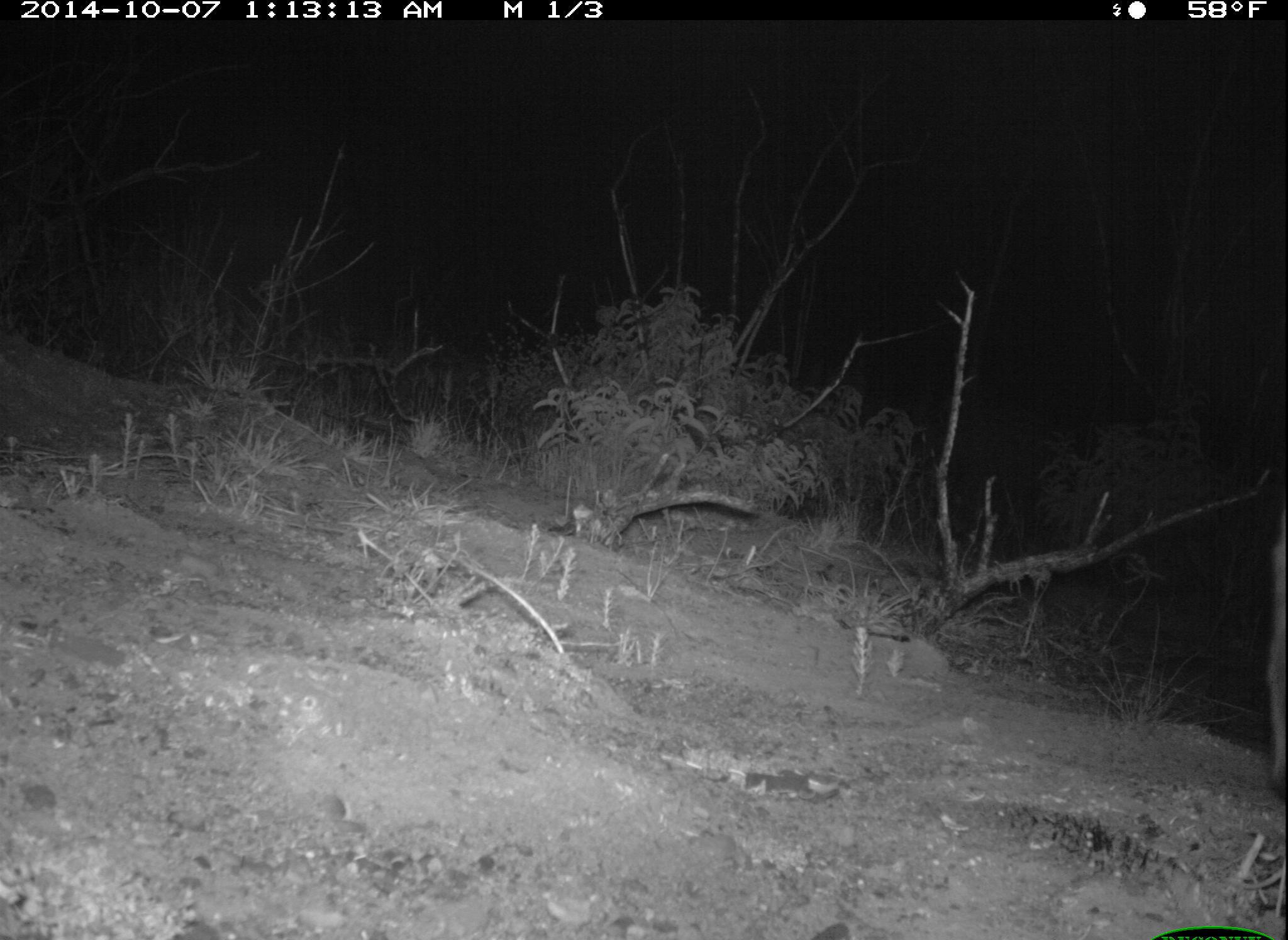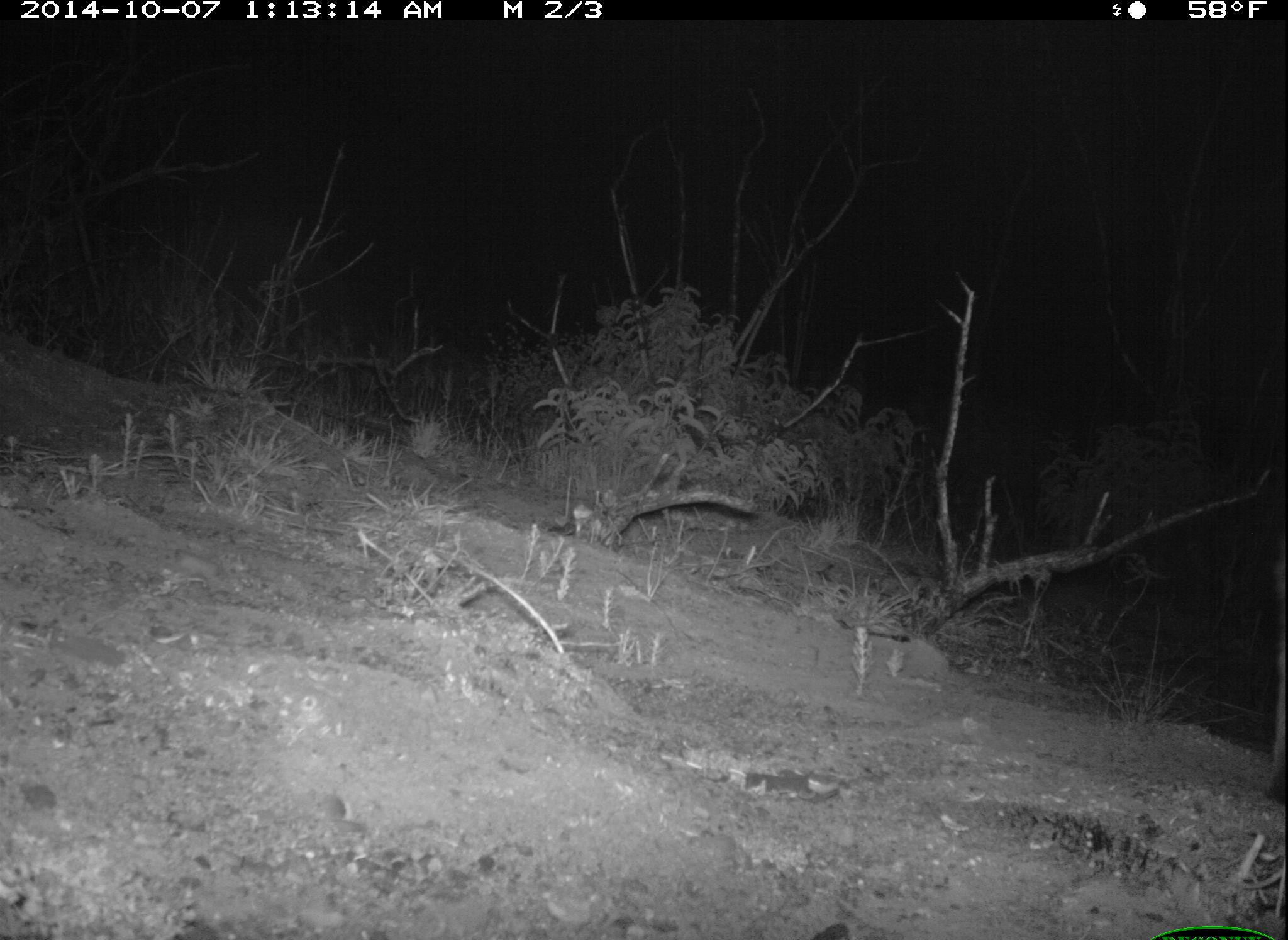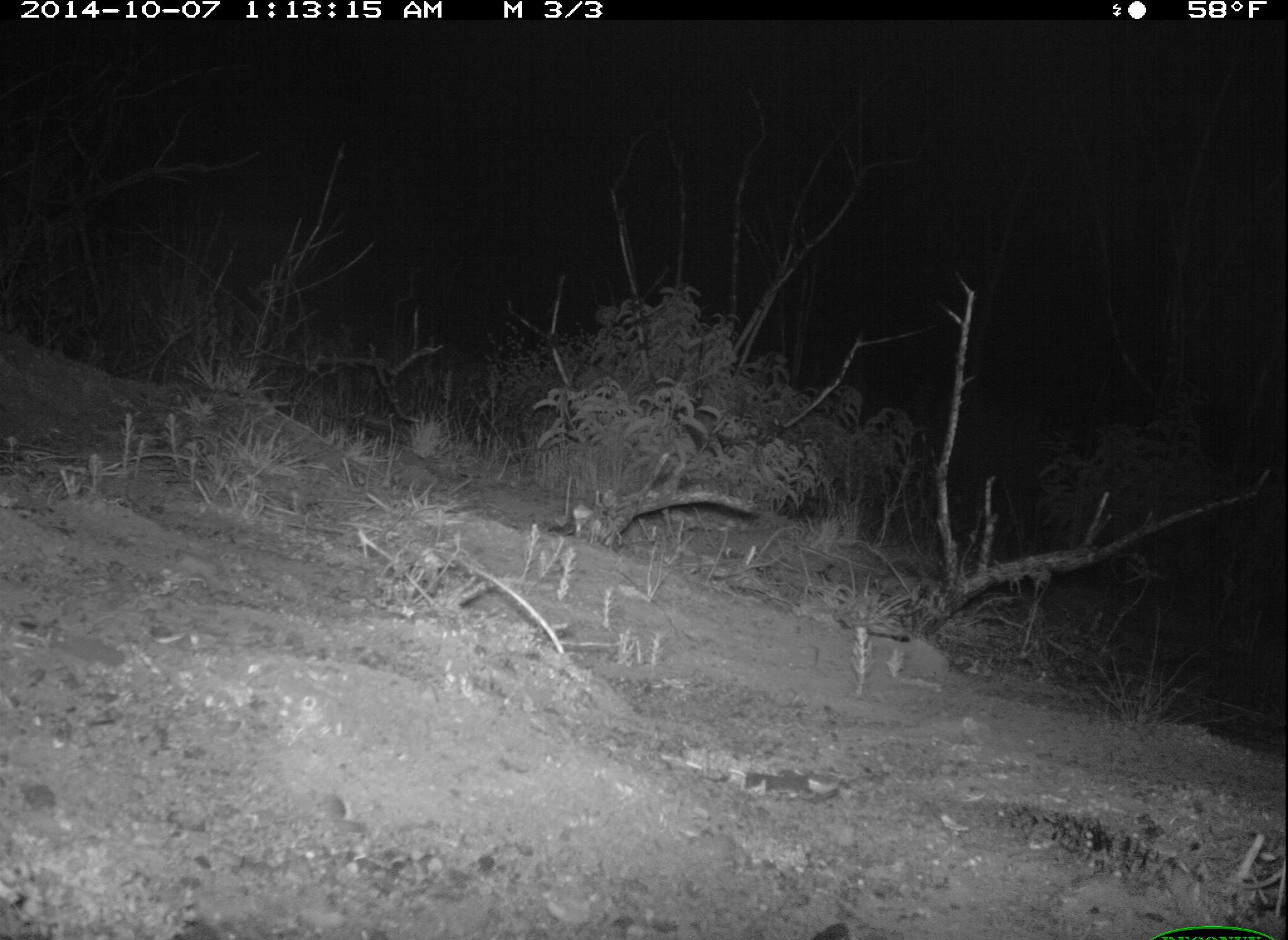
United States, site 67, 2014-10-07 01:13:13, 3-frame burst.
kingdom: Animalia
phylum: Chordata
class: Mammalia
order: Carnivora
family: Felidae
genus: Lynx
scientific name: Lynx rufus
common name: bobcat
Bobcat (Lynx rufus).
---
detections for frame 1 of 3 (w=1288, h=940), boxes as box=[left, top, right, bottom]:
bobcat: box=[1262, 503, 1288, 795]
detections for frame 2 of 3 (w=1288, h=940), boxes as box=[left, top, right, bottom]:
bobcat: box=[1259, 526, 1288, 798]